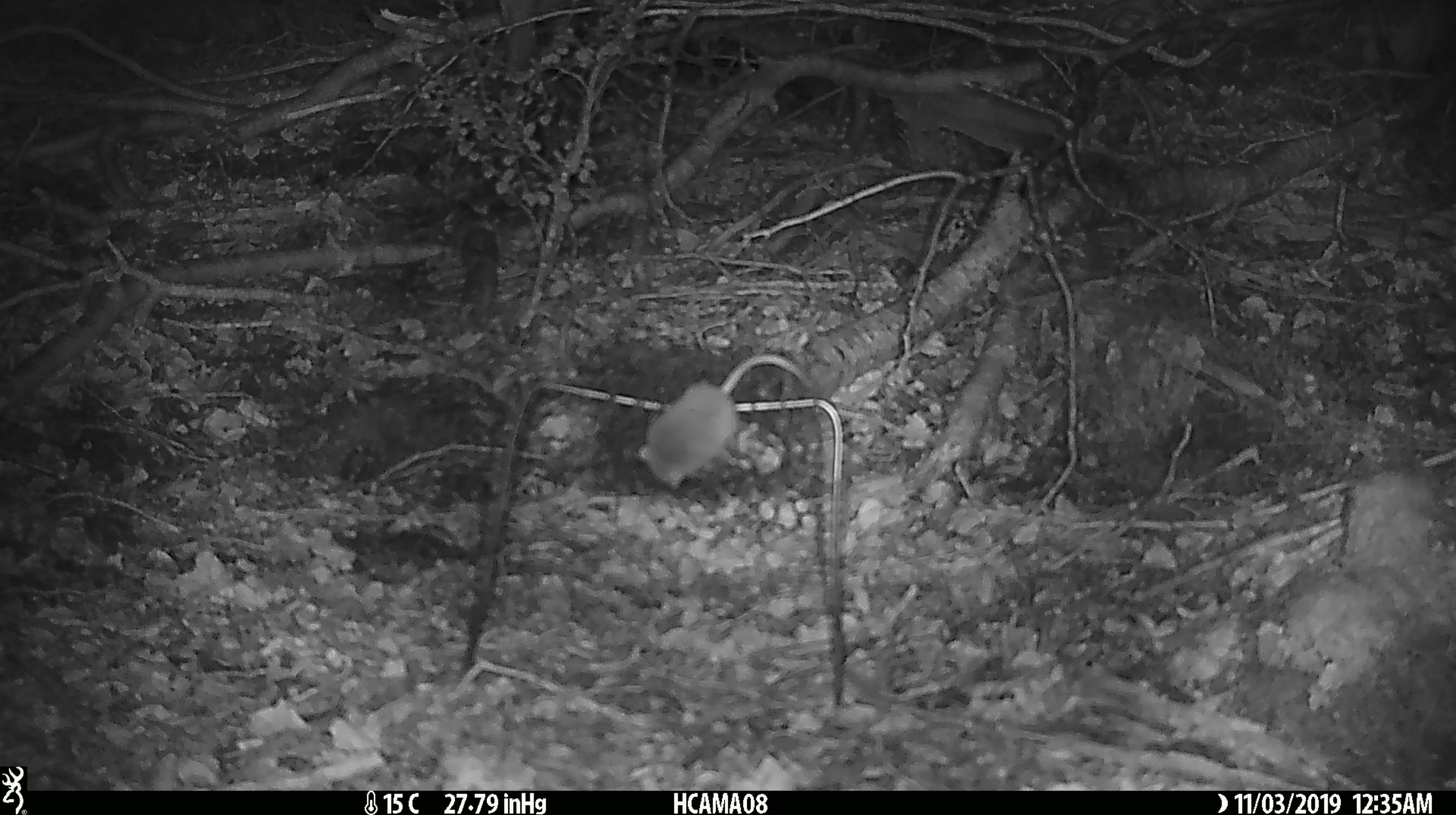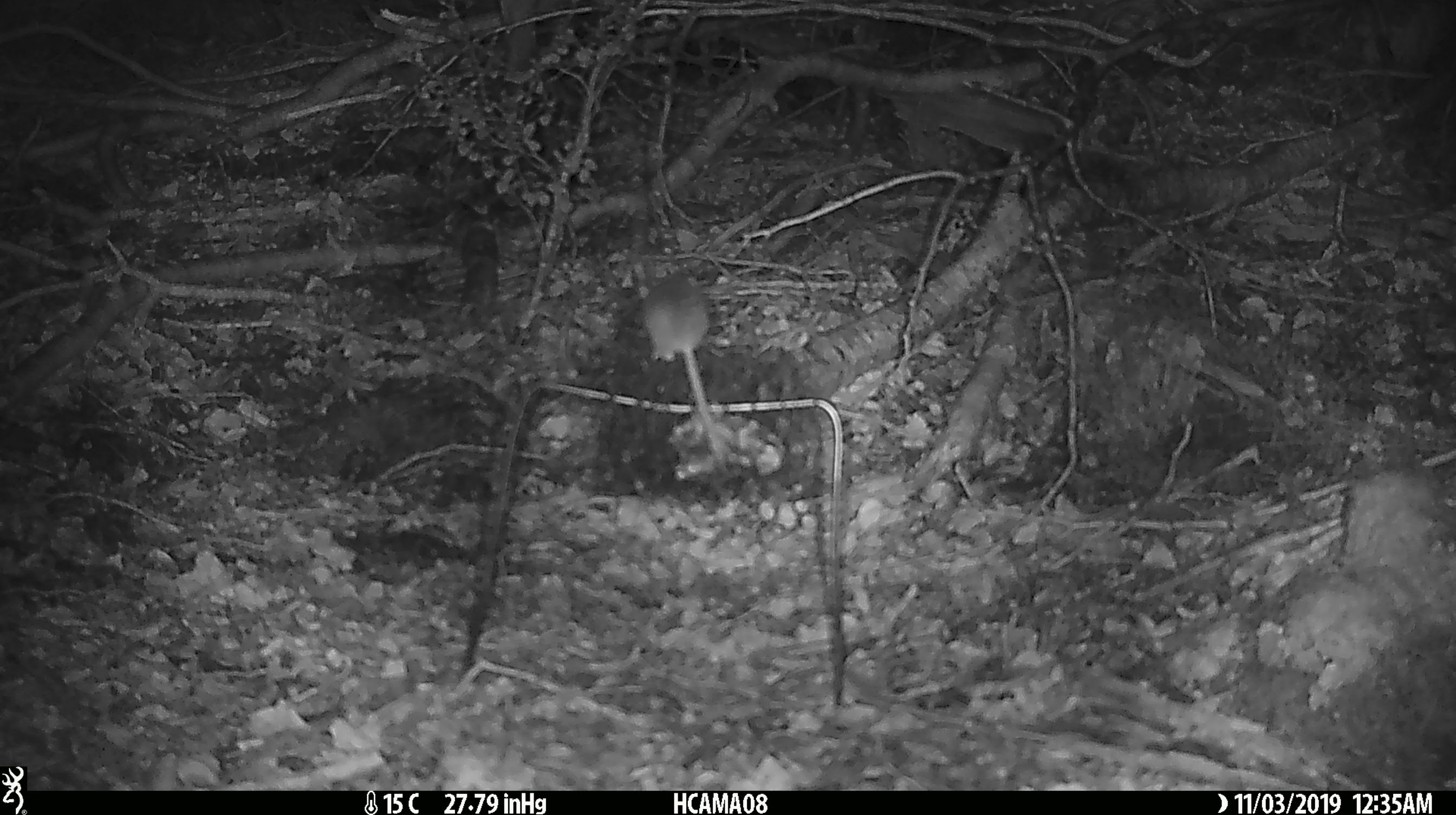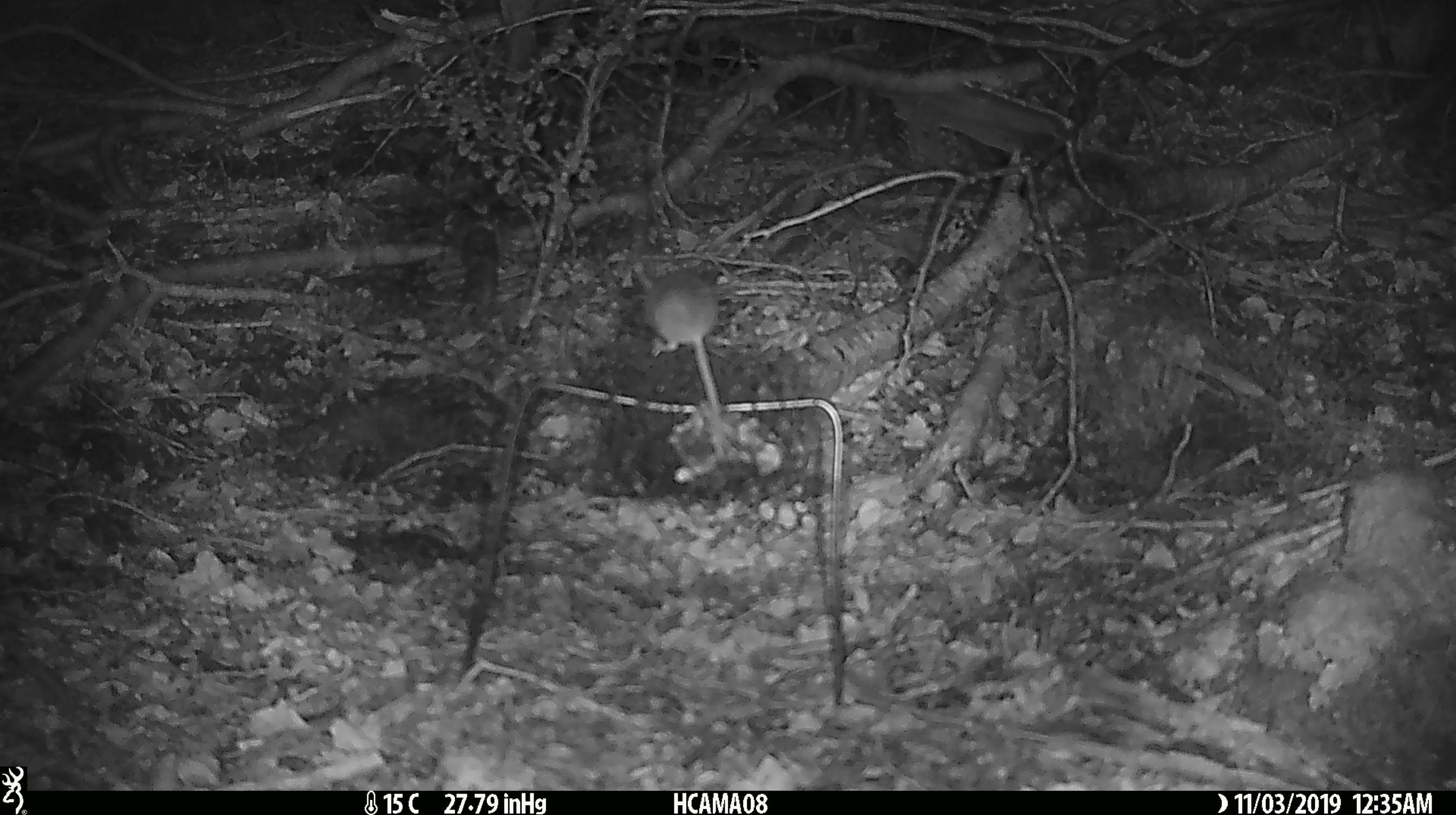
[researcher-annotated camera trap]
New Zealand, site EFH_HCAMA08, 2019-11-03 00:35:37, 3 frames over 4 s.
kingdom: Animalia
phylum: Chordata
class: Mammalia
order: Rodentia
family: Muridae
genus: Mus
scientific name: Mus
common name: mouse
Mouse (Mus).